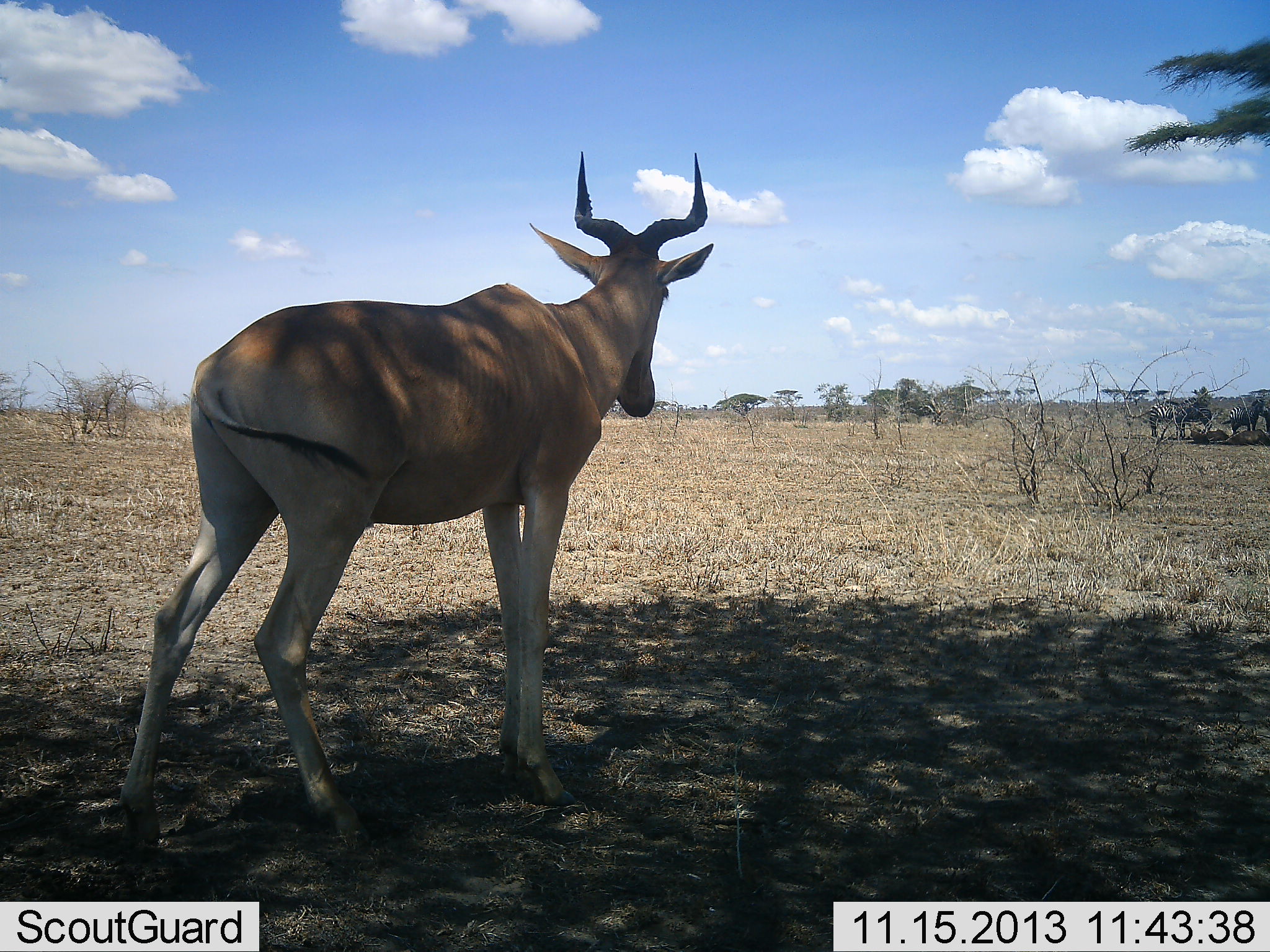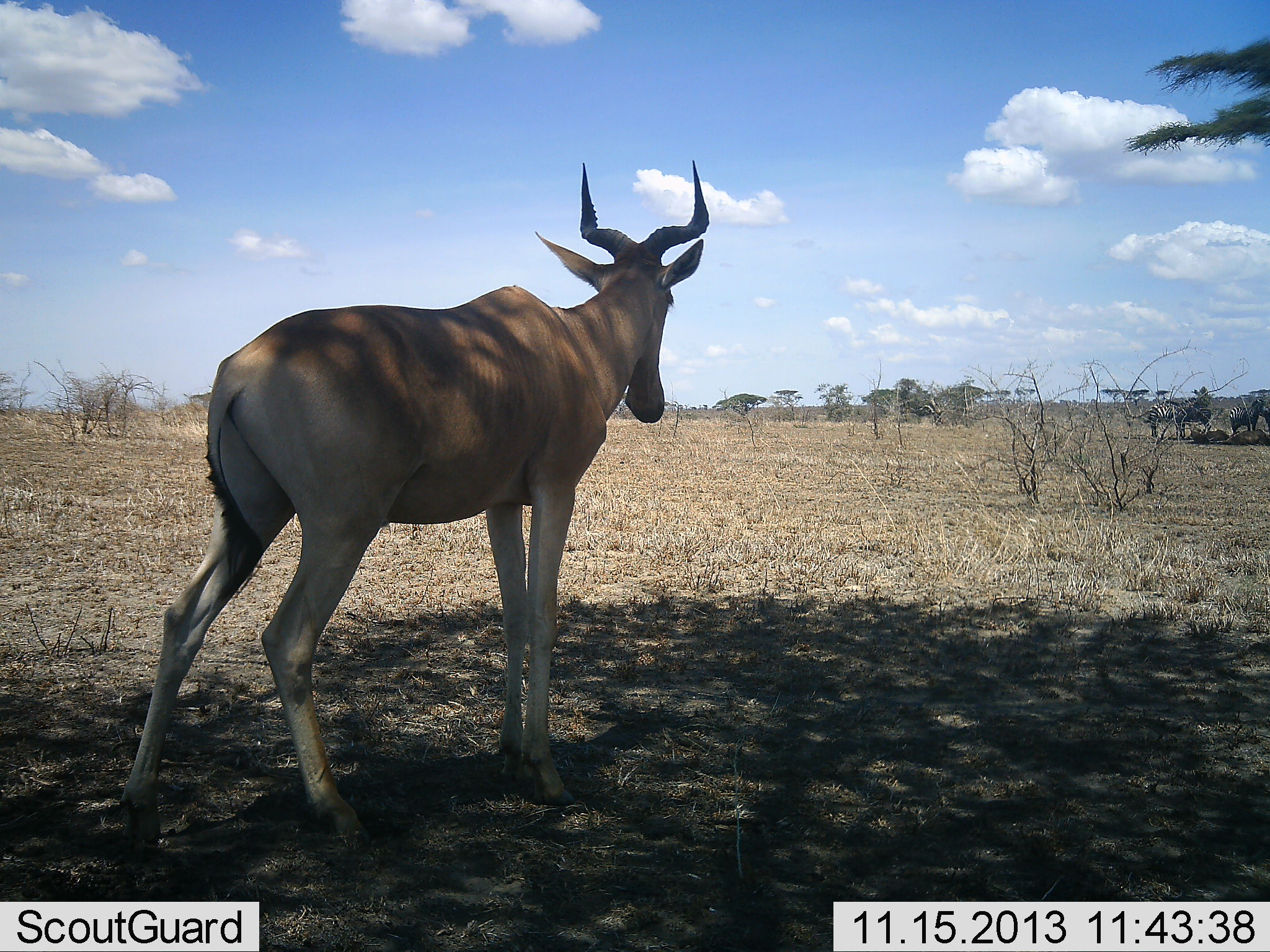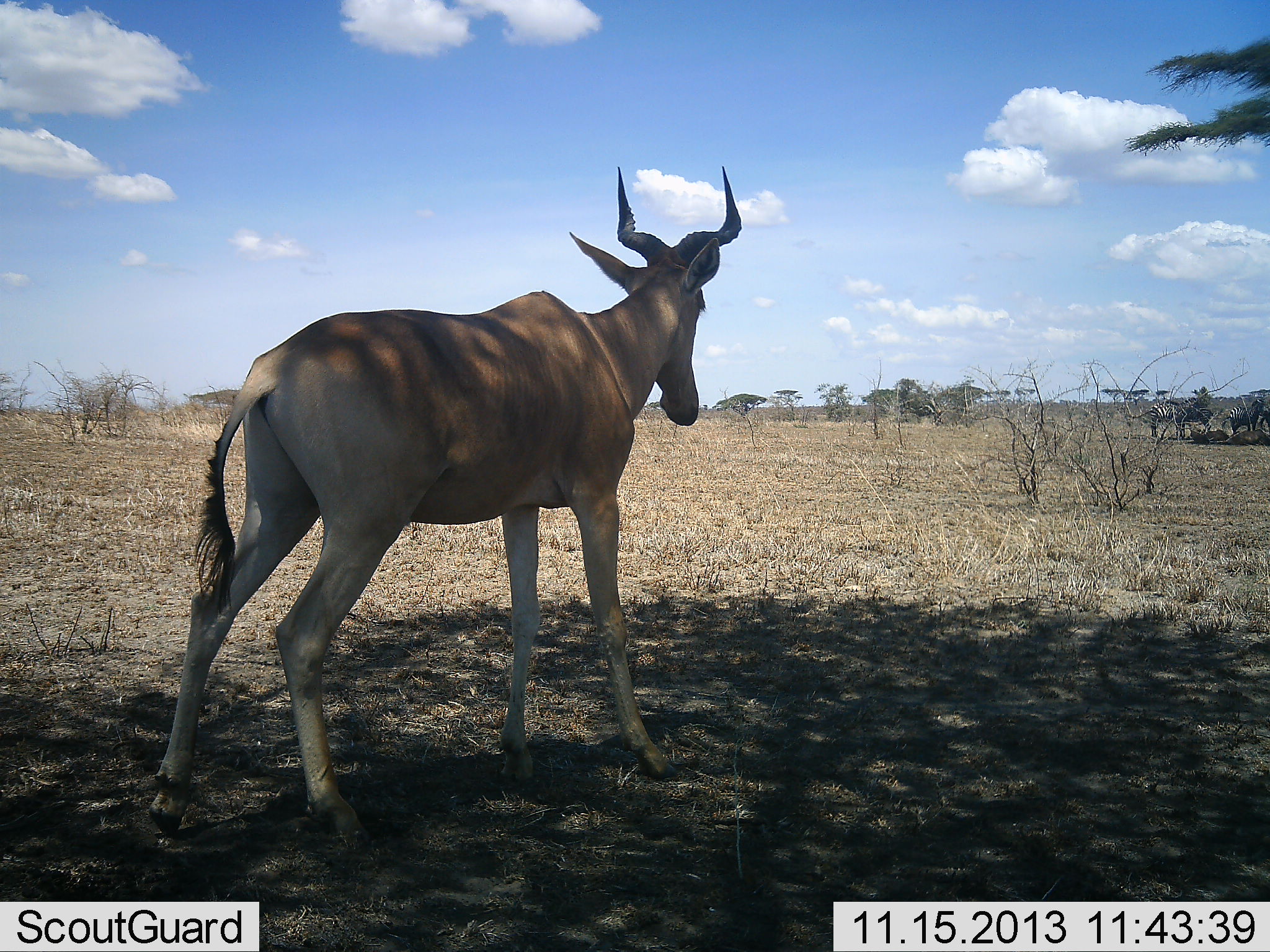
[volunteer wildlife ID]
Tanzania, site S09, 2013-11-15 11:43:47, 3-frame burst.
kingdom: Animalia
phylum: Chordata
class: Mammalia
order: Artiodactyla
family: Bovidae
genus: Alcelaphus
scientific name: Alcelaphus buselaphus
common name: hartebeest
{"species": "hartebeest (Alcelaphus buselaphus)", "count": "1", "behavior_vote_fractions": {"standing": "89%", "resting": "6%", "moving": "17%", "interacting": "0%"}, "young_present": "0%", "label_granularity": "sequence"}